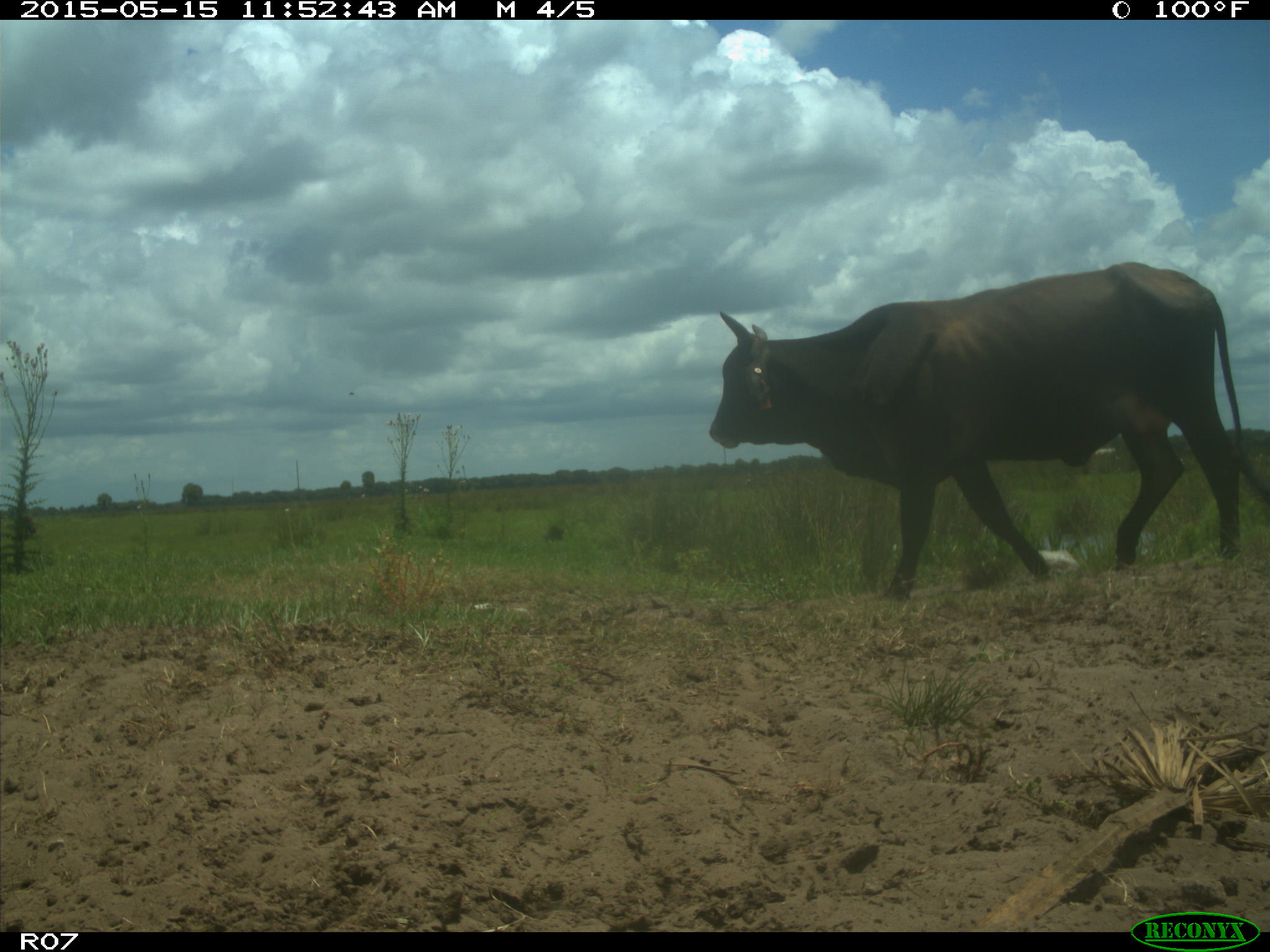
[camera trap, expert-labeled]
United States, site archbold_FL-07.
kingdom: Animalia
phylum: Chordata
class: Mammalia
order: Artiodactyla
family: Bovidae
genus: Bos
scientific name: Bos taurus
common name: domestic cow